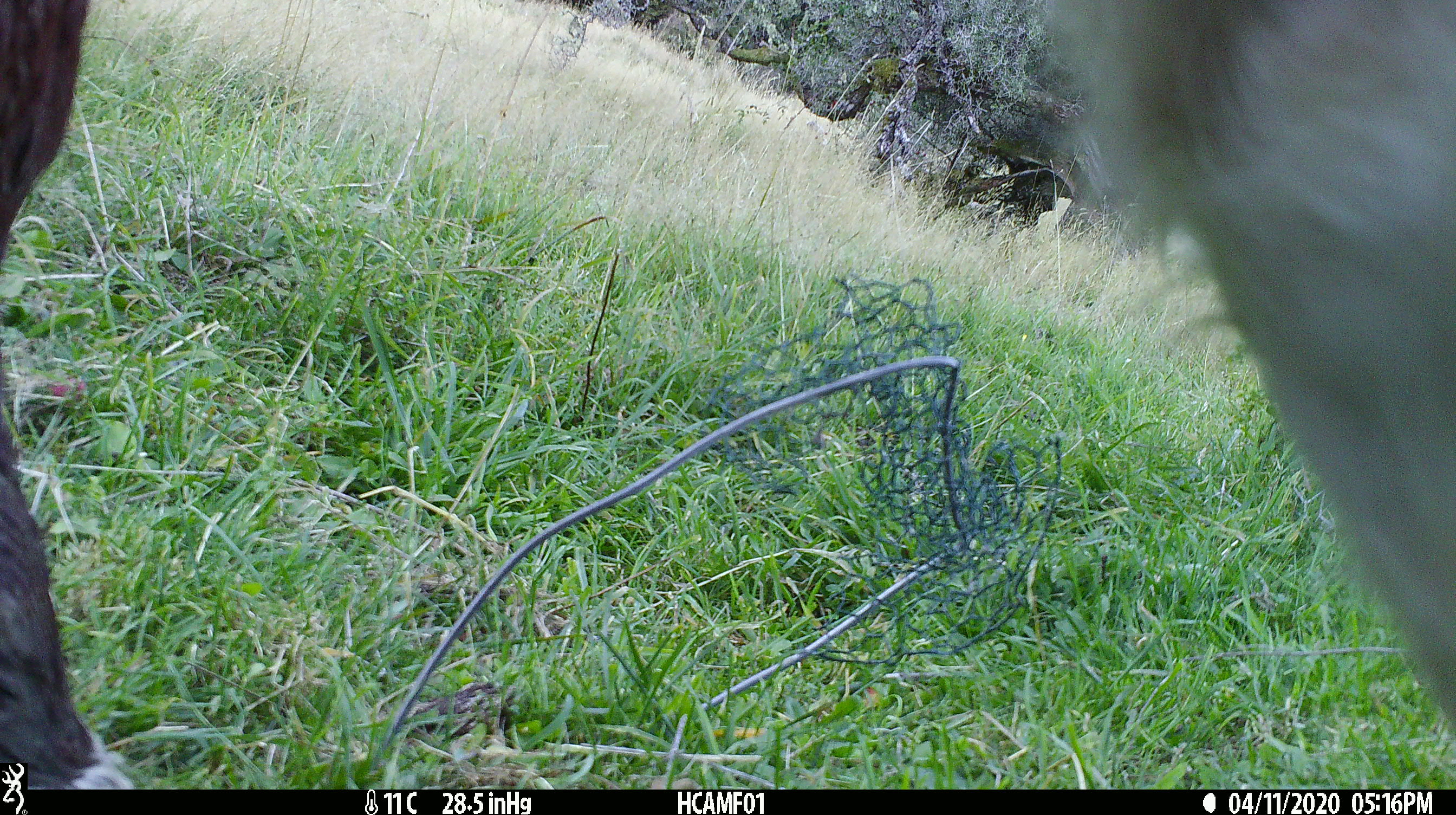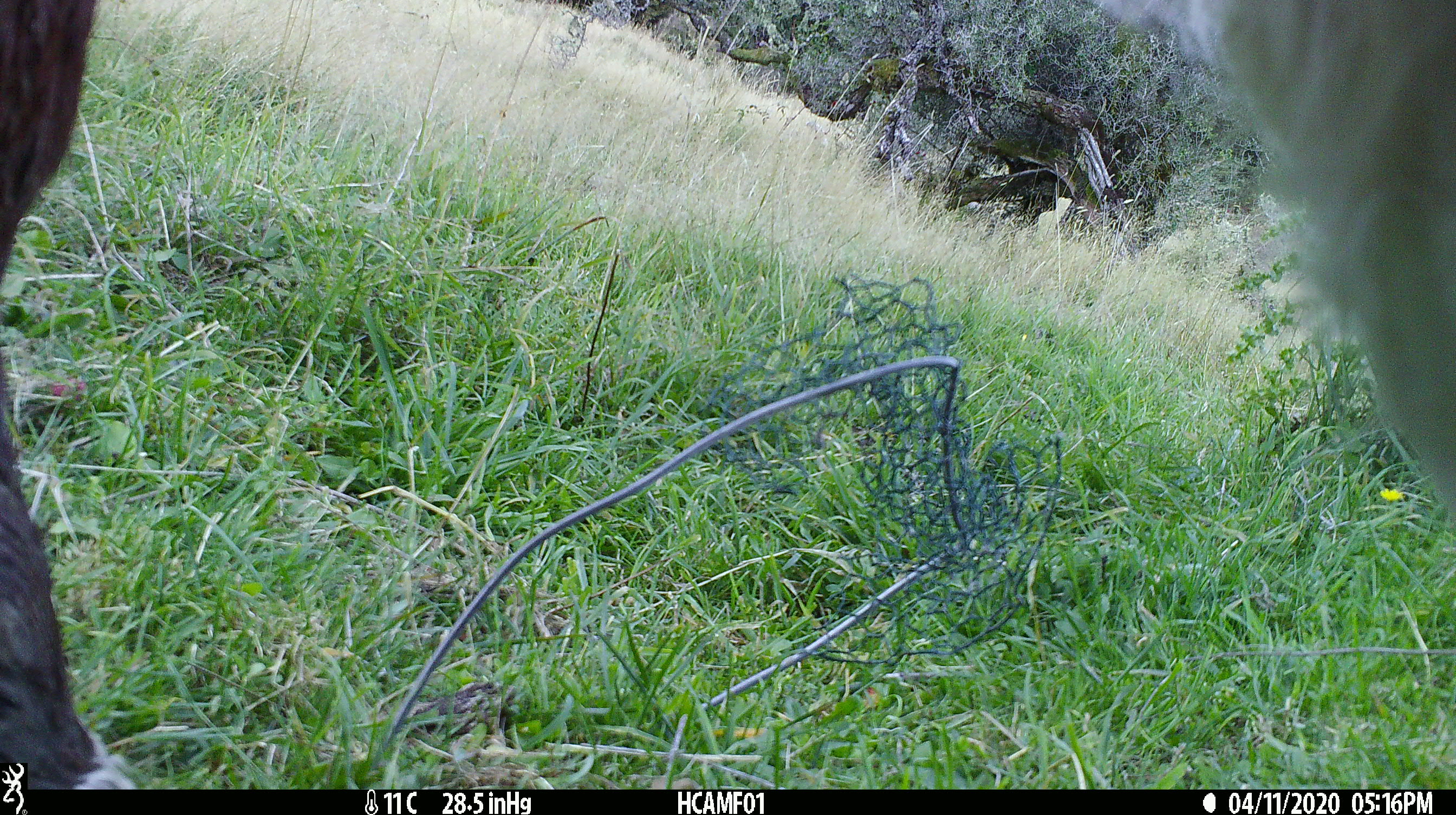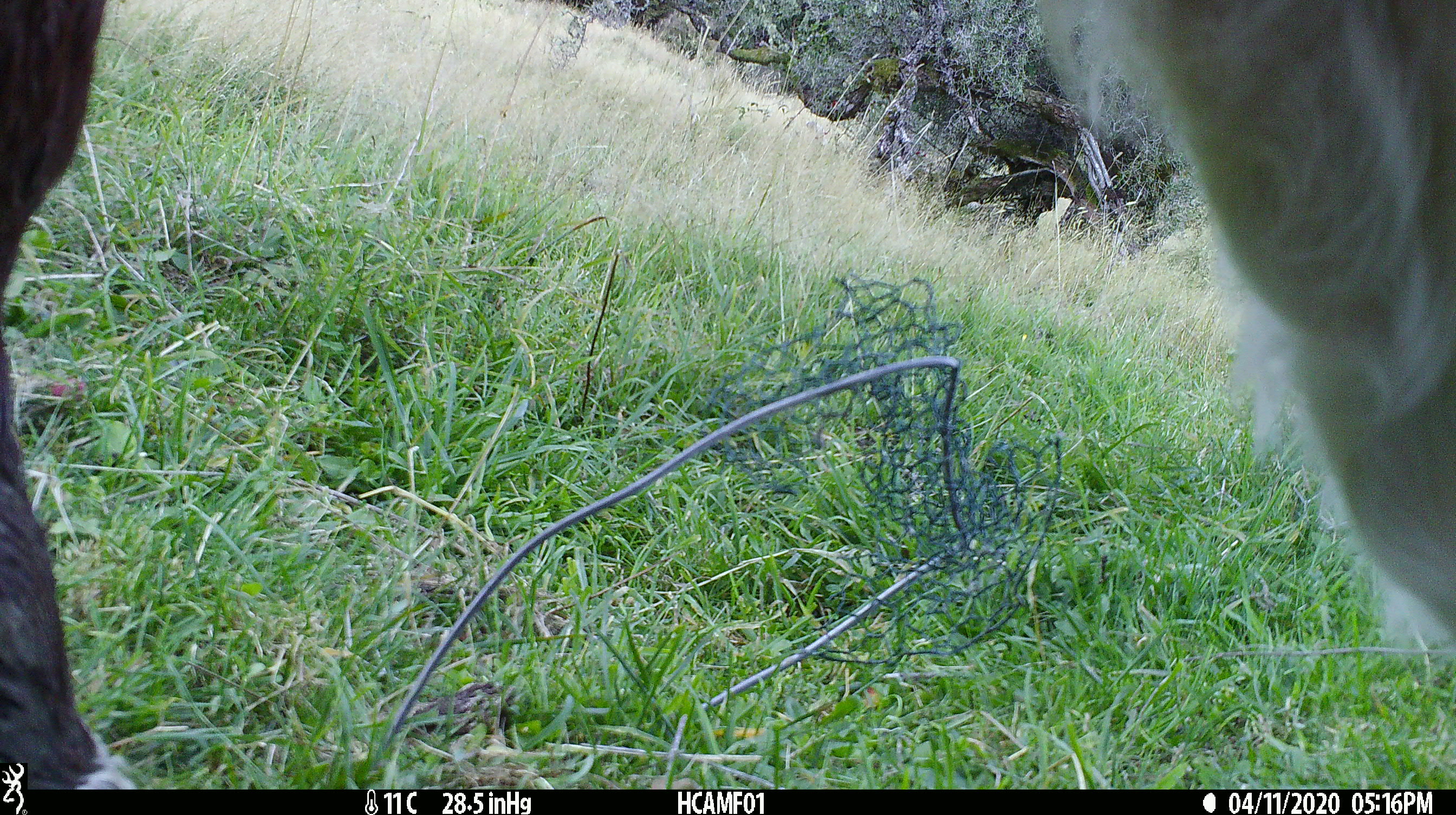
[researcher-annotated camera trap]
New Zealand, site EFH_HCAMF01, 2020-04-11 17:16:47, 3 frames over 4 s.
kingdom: Animalia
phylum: Chordata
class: Mammalia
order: Artiodactyla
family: Bovidae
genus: Bos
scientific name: Bos taurus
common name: domestic cow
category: cow